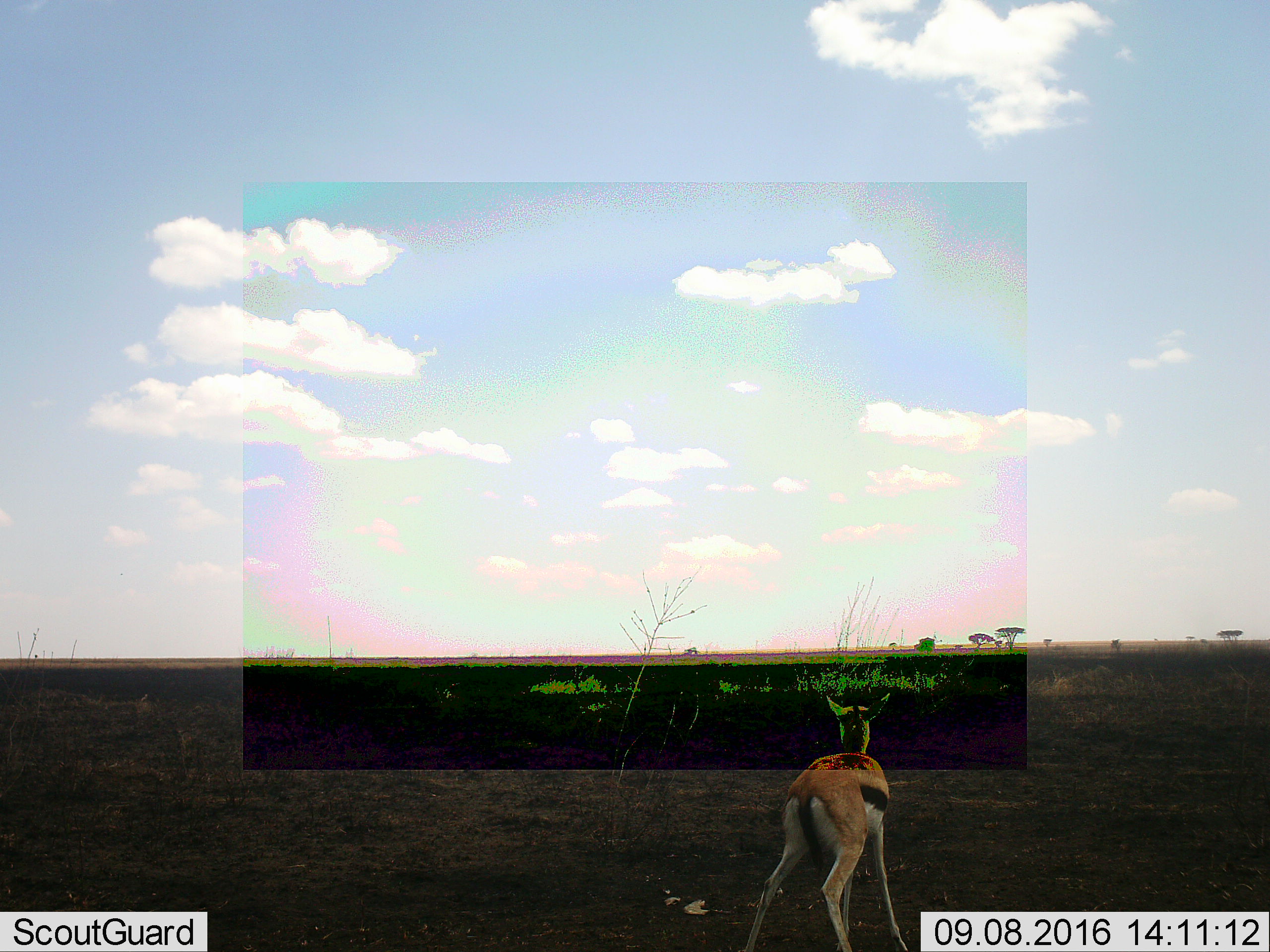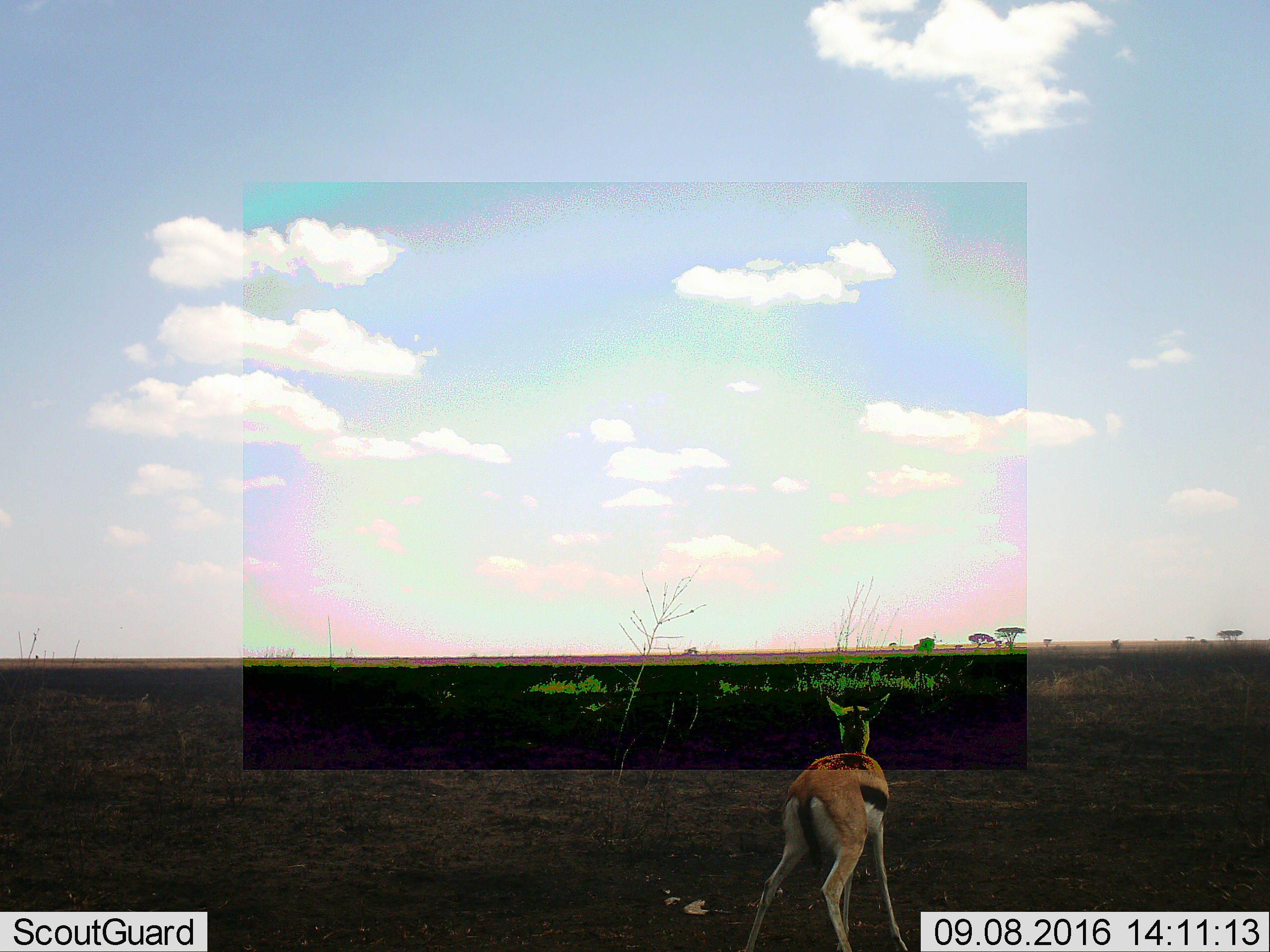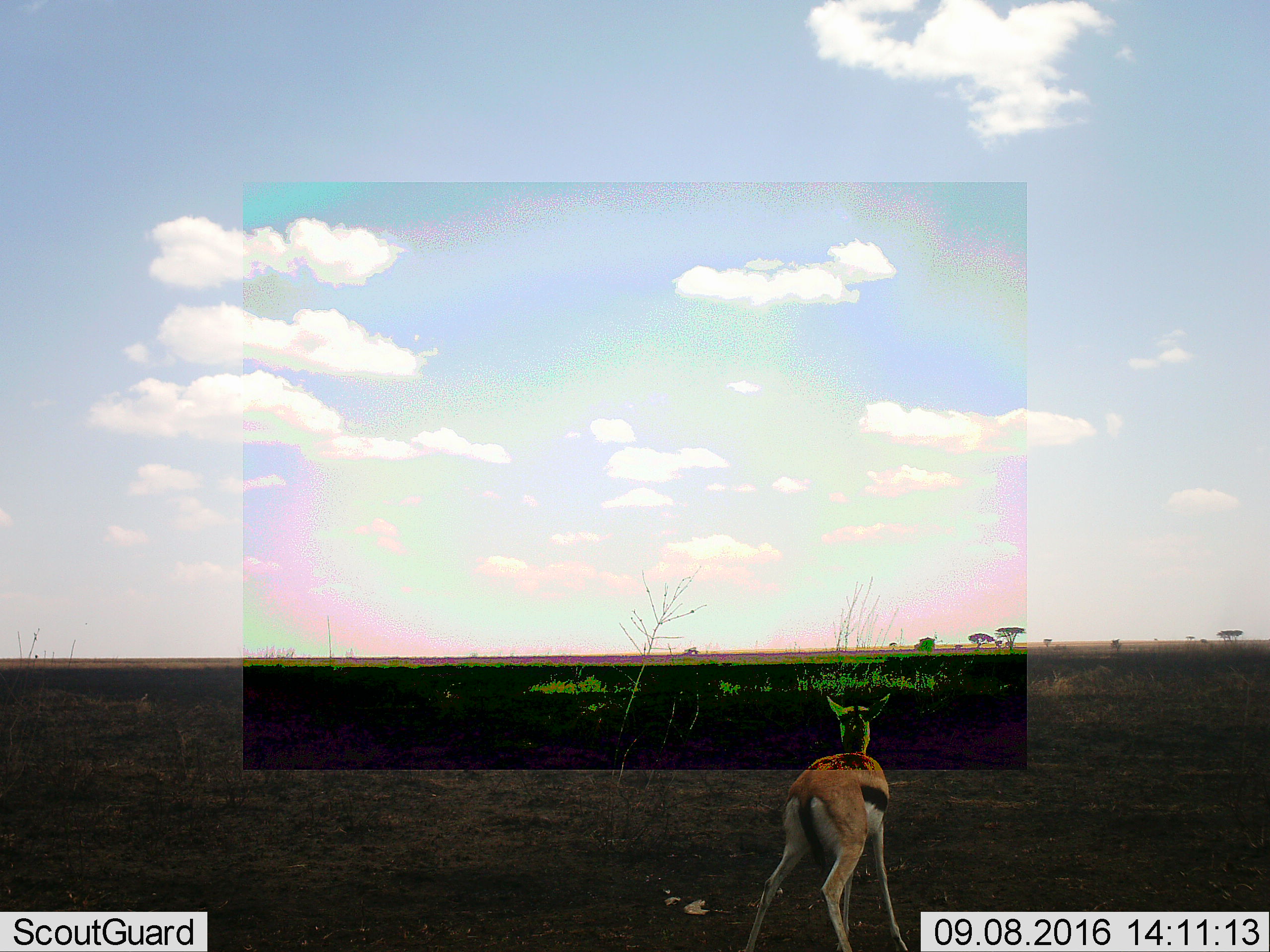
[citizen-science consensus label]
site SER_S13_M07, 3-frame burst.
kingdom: Animalia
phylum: Chordata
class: Mammalia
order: Artiodactyla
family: Bovidae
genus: Eudorcas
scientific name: Eudorcas thomsonii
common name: thomson's gazelle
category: gazellethomsons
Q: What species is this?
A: Gazellethomsons (thomson's gazelle) (Eudorcas thomsonii).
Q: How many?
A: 1.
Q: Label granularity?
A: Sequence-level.